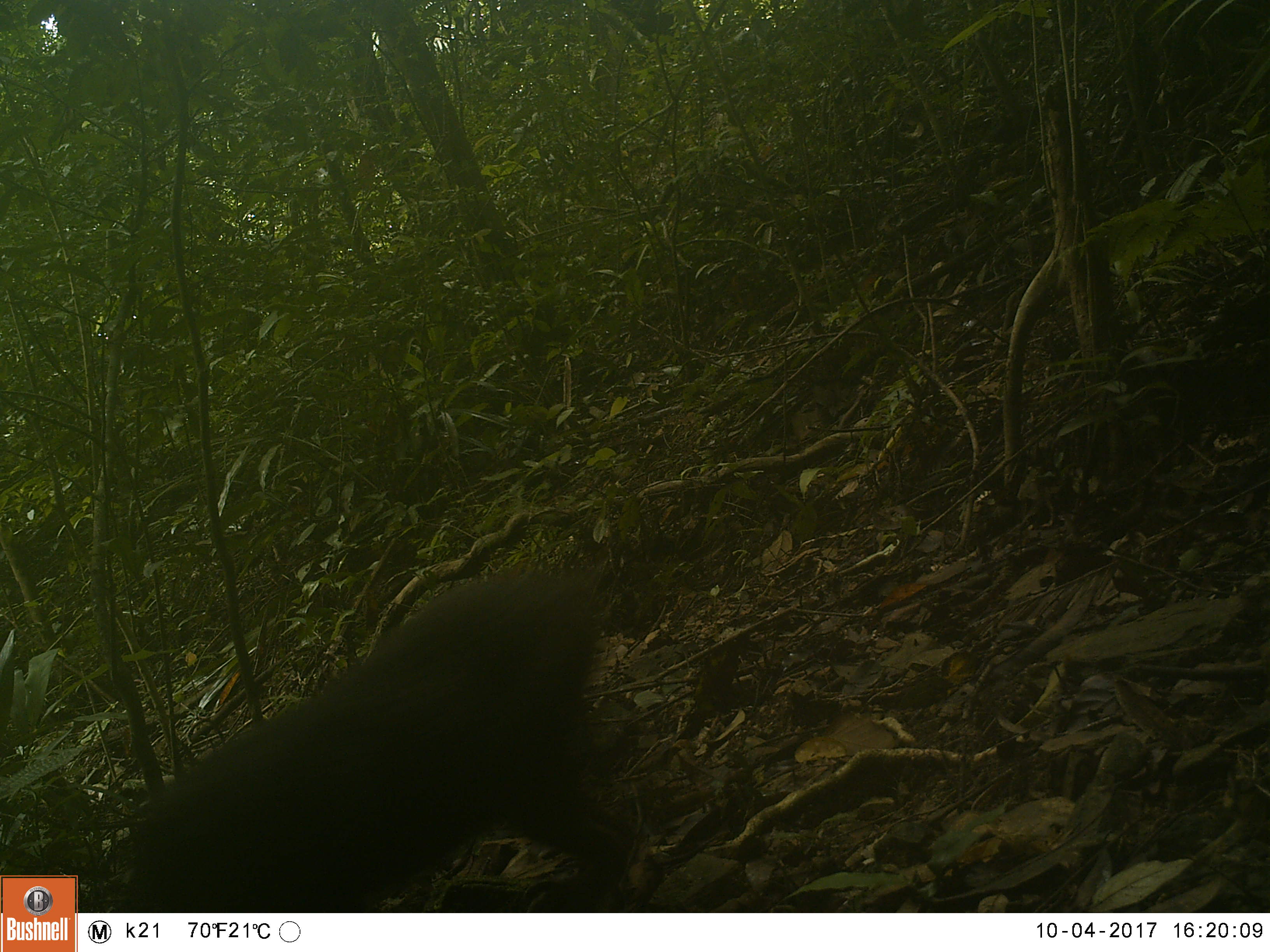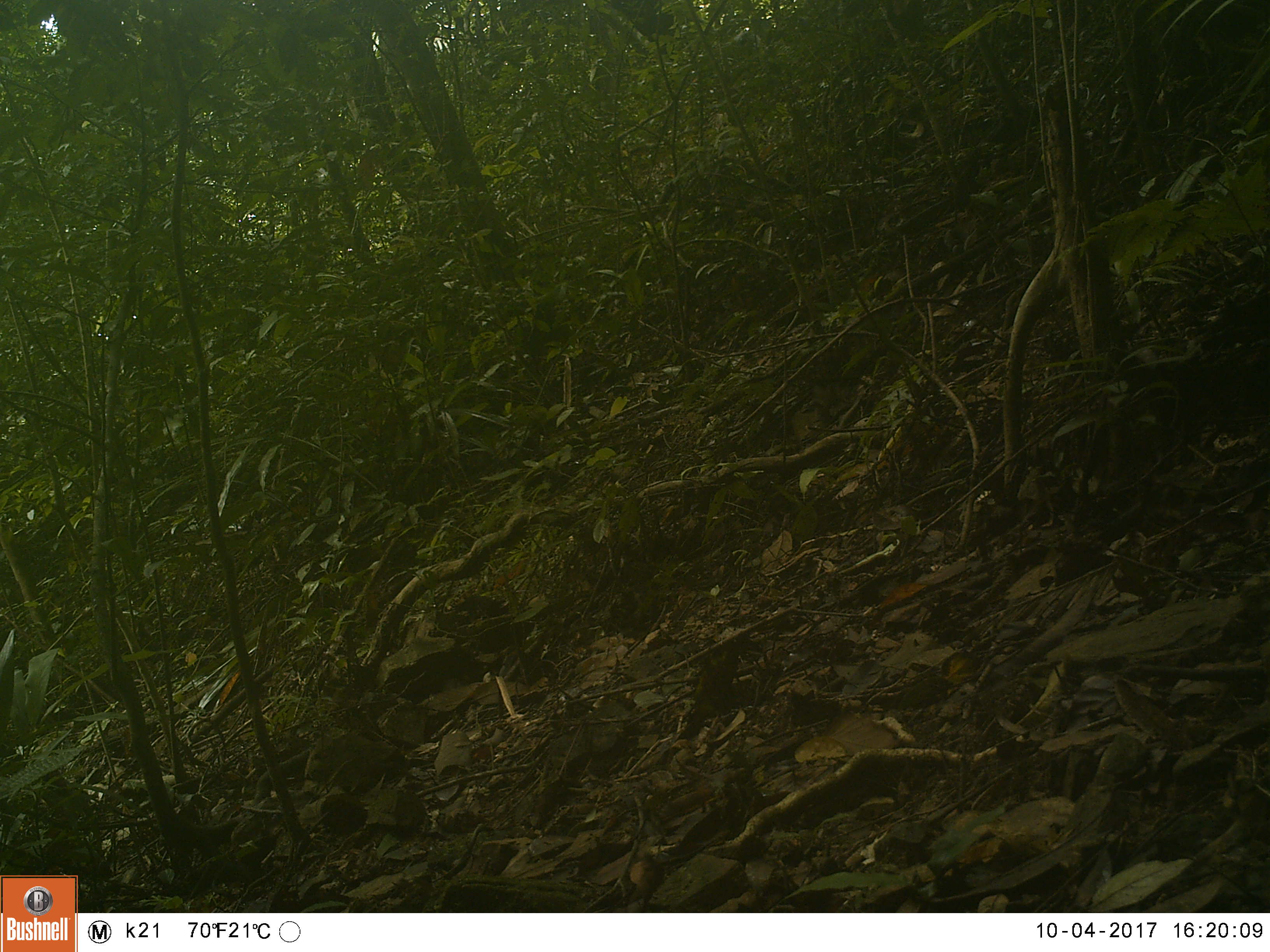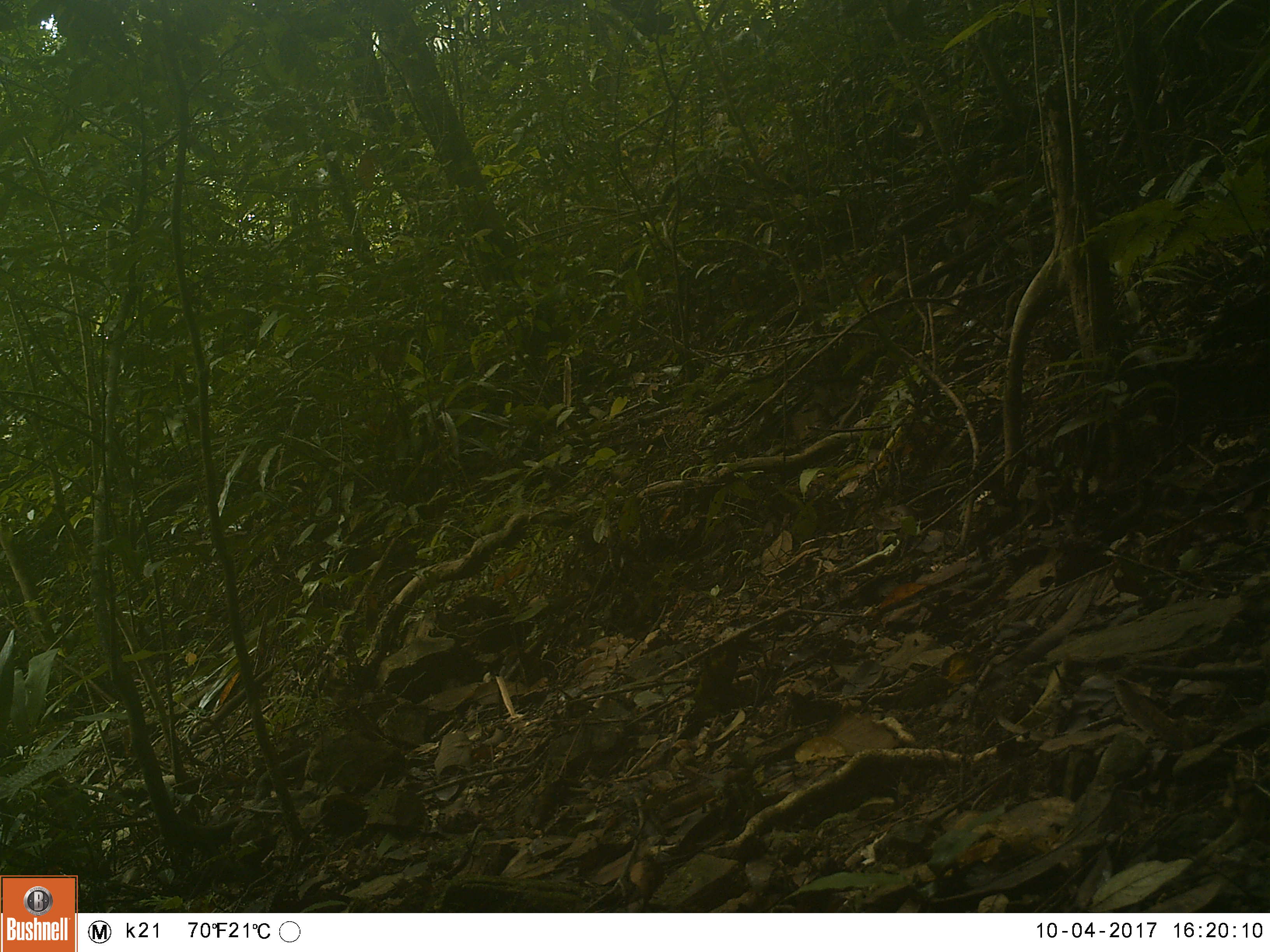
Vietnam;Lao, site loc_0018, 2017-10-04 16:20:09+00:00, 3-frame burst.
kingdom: Animalia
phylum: Chordata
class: Mammalia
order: Primates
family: Cercopithecidae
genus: Macaca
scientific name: Macaca arctoides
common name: stump-tailed macaque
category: stump tailed macaque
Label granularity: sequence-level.